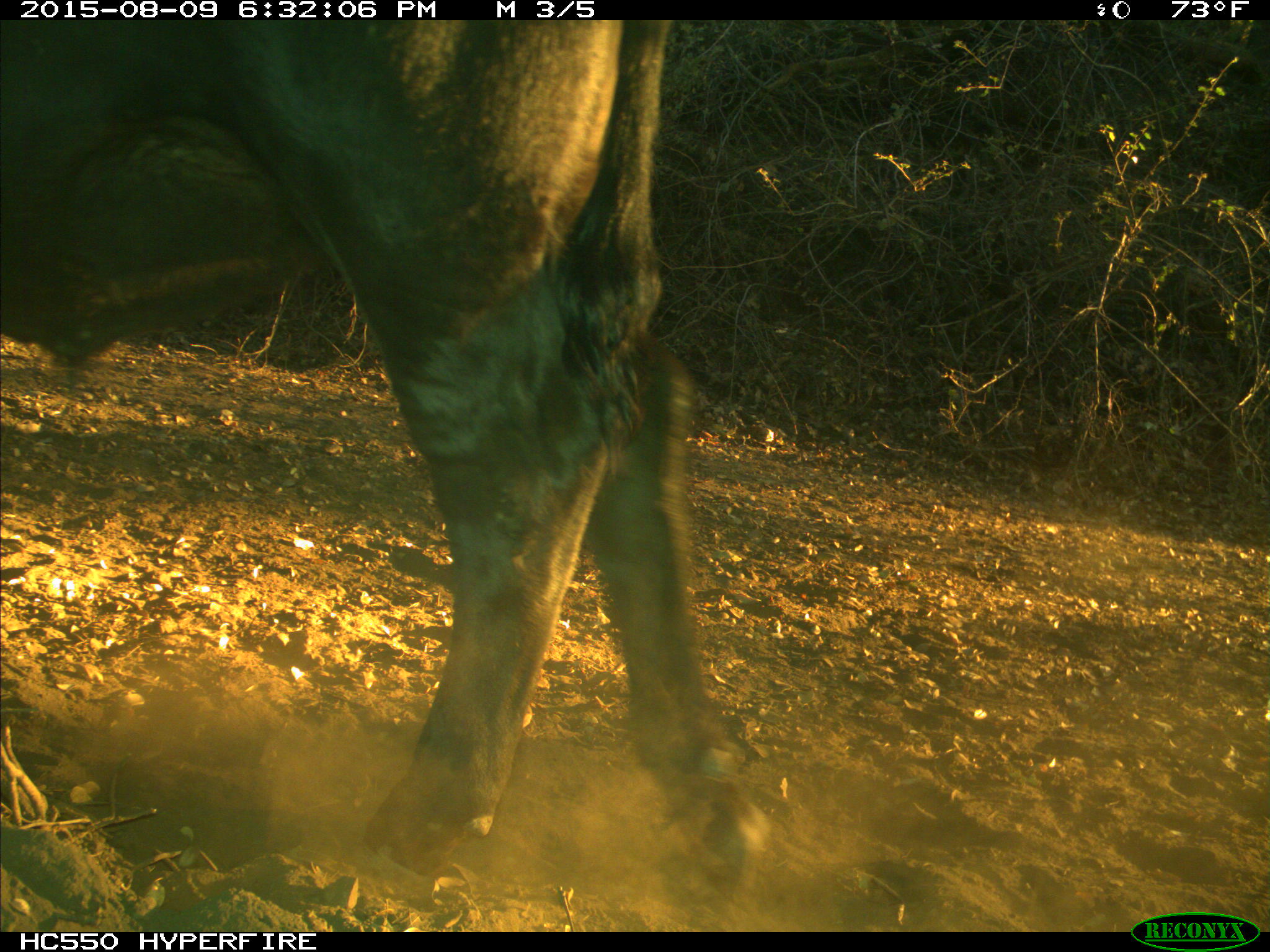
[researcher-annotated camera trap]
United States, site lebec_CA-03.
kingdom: Animalia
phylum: Chordata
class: Mammalia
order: Artiodactyla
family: Bovidae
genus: Bos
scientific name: Bos taurus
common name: domestic cow